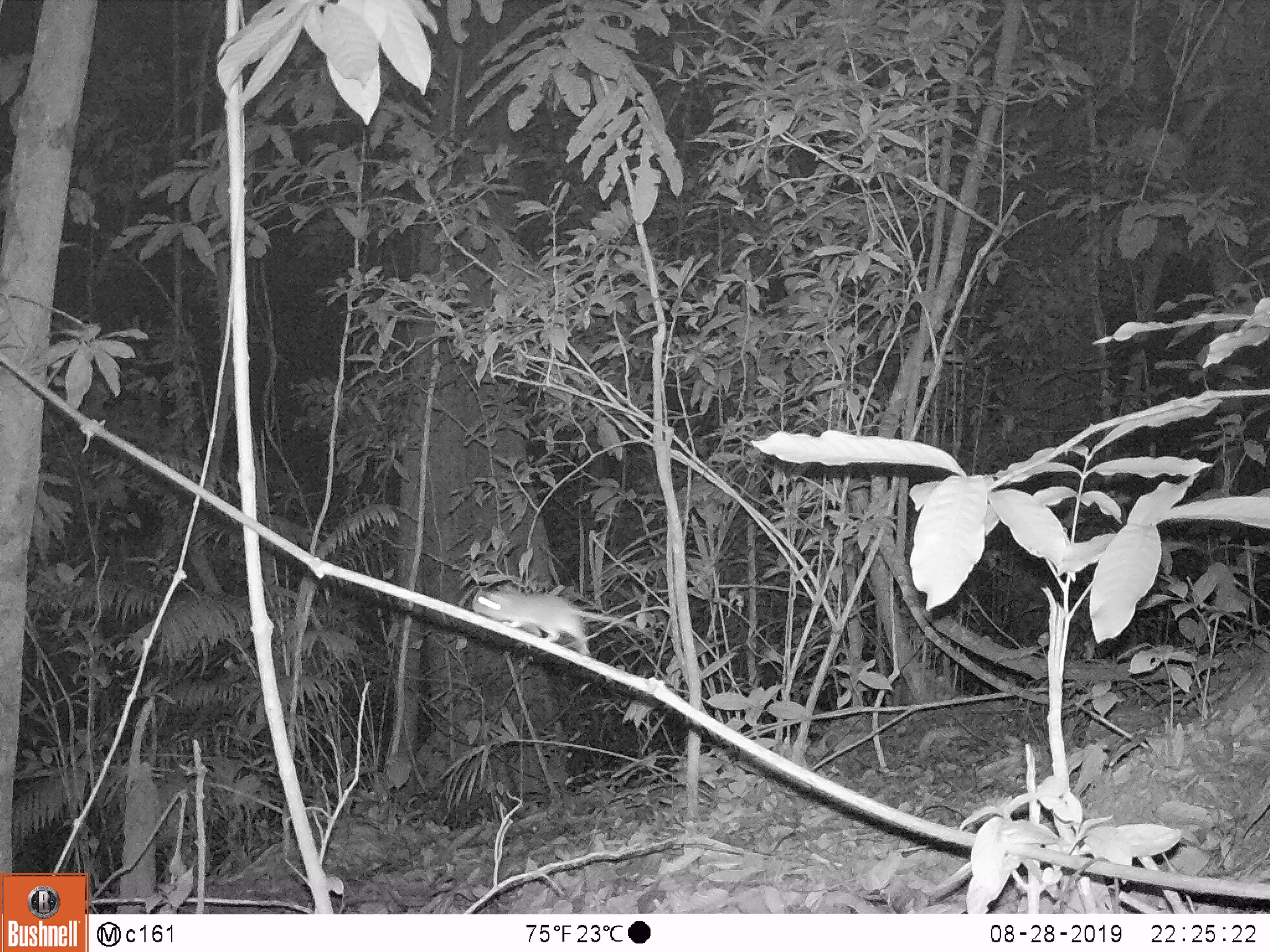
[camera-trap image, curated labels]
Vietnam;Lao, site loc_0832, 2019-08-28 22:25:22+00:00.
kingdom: Animalia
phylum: Chordata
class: Mammalia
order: Rodentia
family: Muridae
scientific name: Muridae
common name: old-world mice and rats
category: unidentified murid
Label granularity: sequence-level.